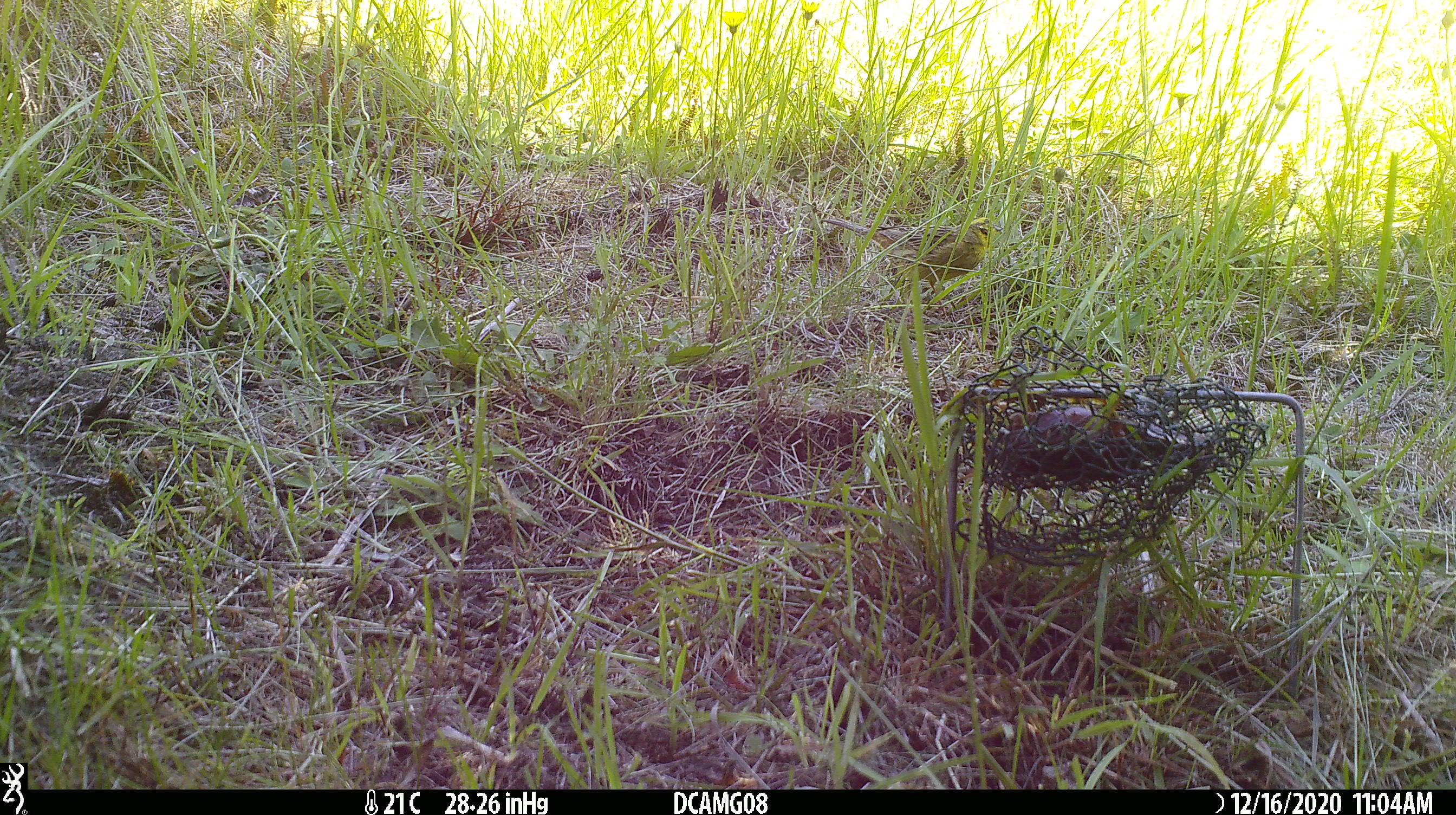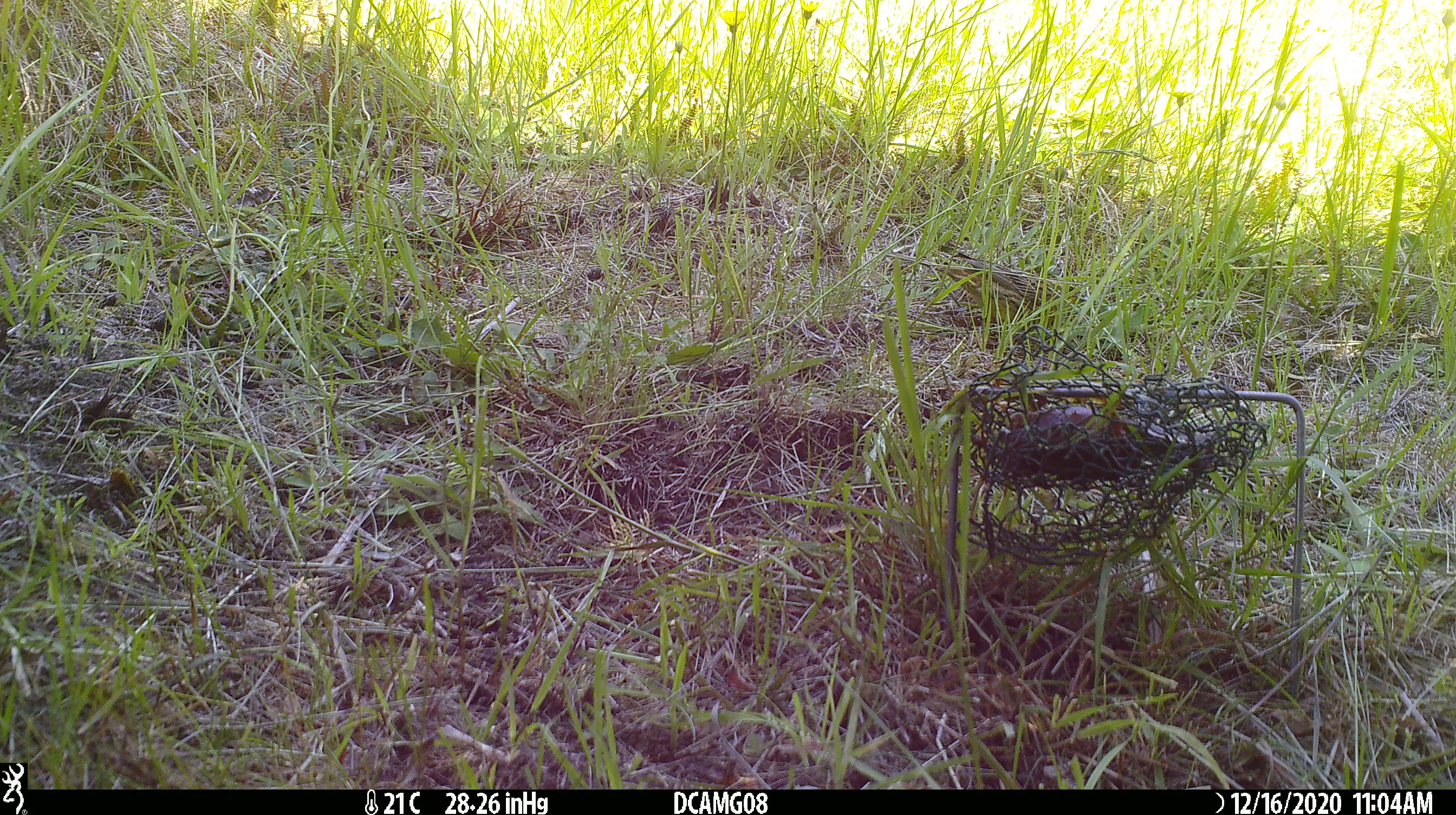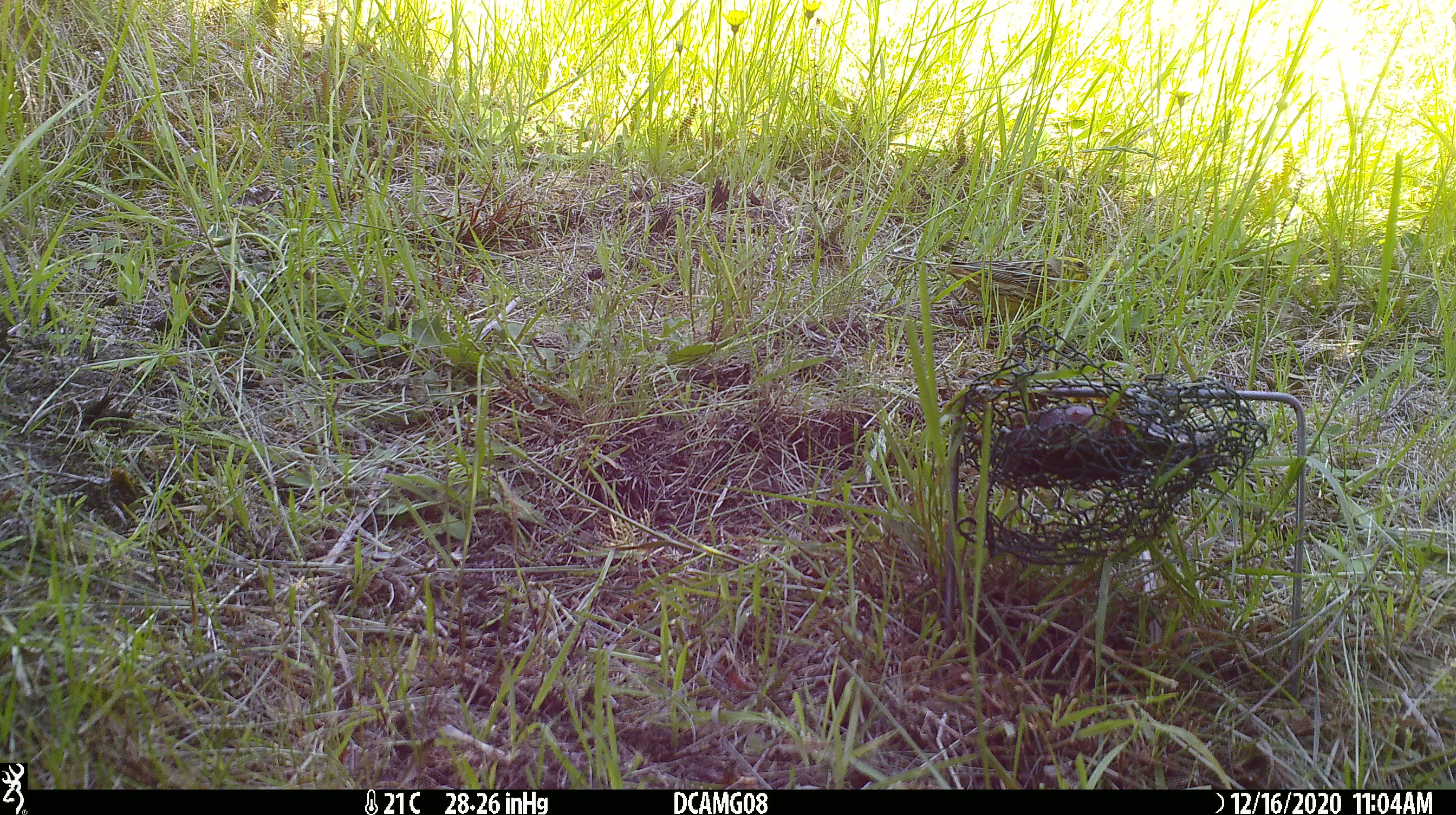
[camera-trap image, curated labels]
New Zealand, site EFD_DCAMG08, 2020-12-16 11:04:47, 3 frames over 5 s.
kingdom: Animalia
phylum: Chordata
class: Aves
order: Passeriformes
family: Emberizidae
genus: Emberiza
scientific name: Emberiza citrinella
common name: yellowhammer